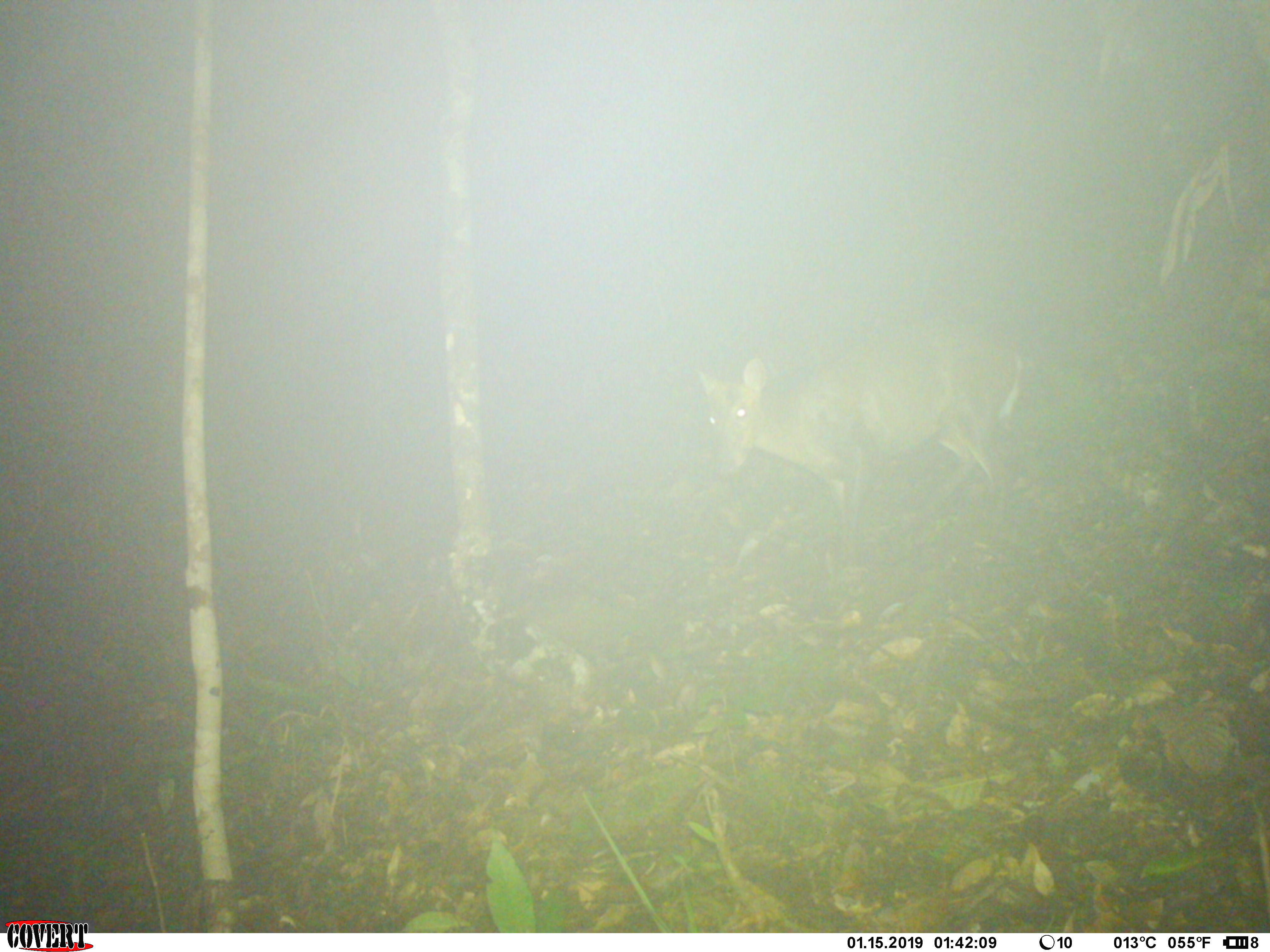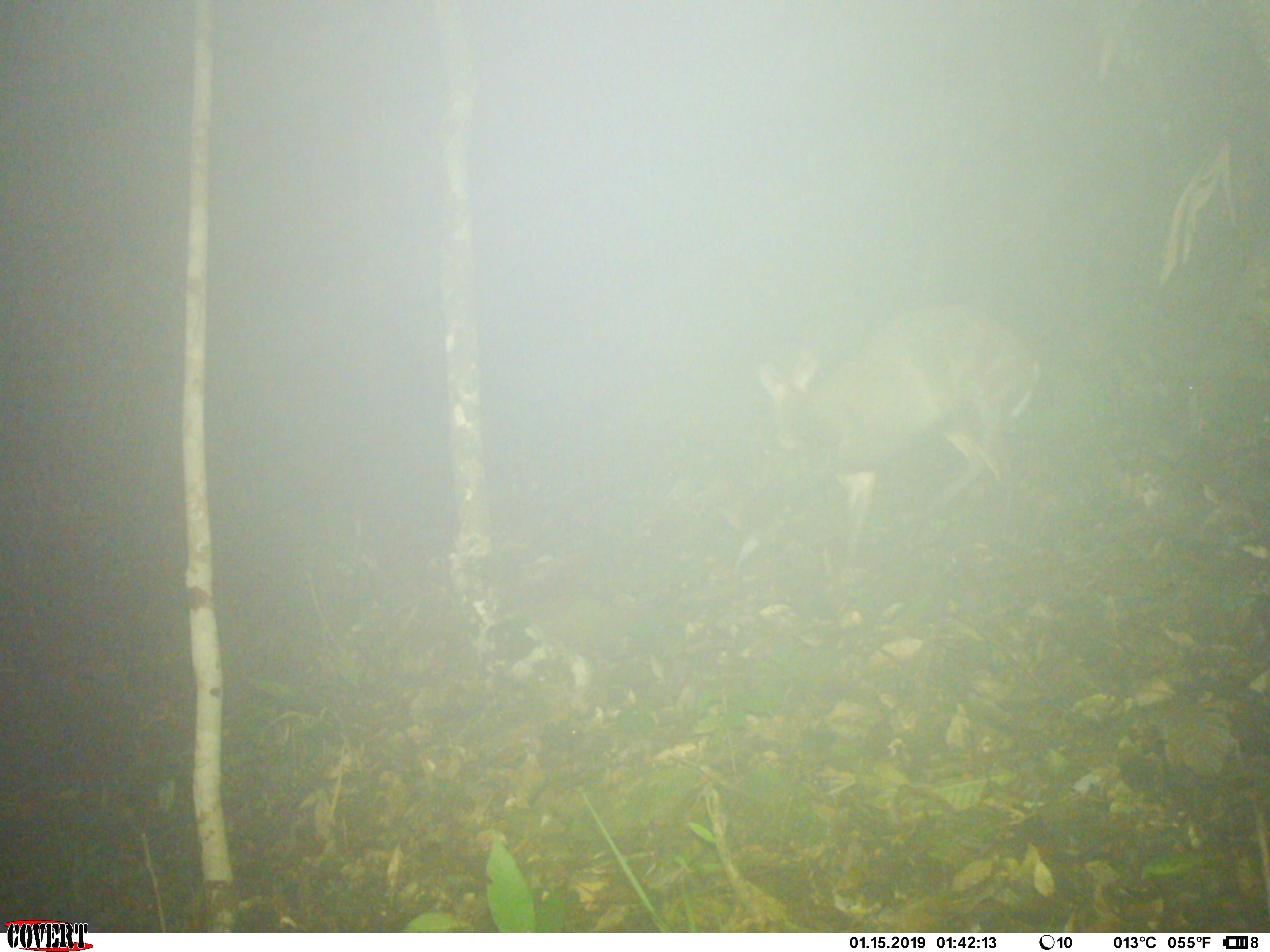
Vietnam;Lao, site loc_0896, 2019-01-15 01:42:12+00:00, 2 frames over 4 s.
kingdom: Animalia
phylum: Chordata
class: Mammalia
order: Artiodactyla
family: Cervidae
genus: Muntiacus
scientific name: Muntiacus rooseveltorum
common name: roosevelt's muntjac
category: roosevelts muntjac group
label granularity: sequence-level